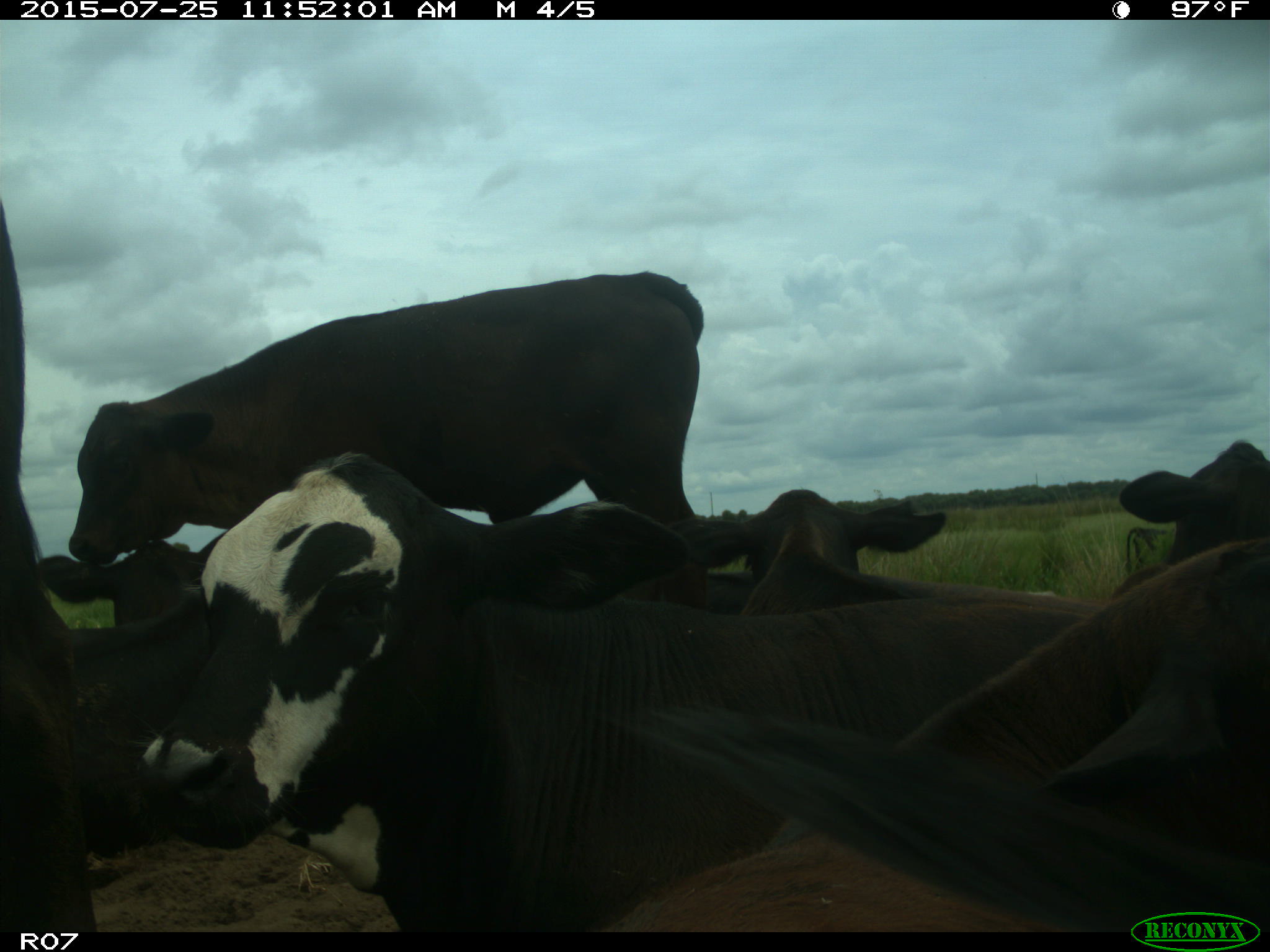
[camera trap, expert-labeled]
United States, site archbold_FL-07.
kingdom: Animalia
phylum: Chordata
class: Mammalia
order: Artiodactyla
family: Bovidae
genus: Bos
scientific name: Bos taurus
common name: domestic cow